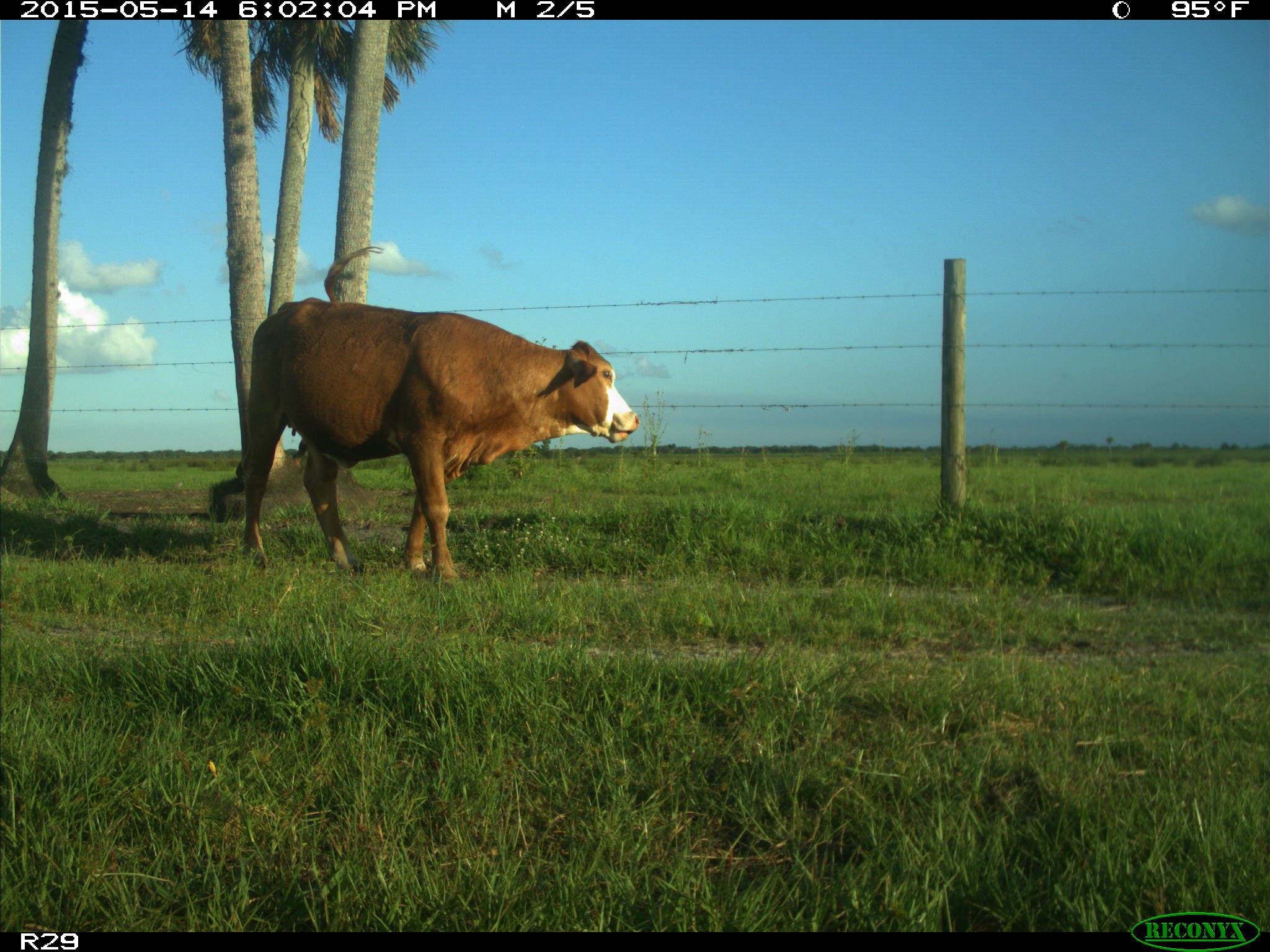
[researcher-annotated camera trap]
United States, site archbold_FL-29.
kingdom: Animalia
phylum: Chordata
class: Mammalia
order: Artiodactyla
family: Bovidae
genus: Bos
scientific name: Bos taurus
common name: domestic cow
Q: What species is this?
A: Bos taurus (domestic cow).